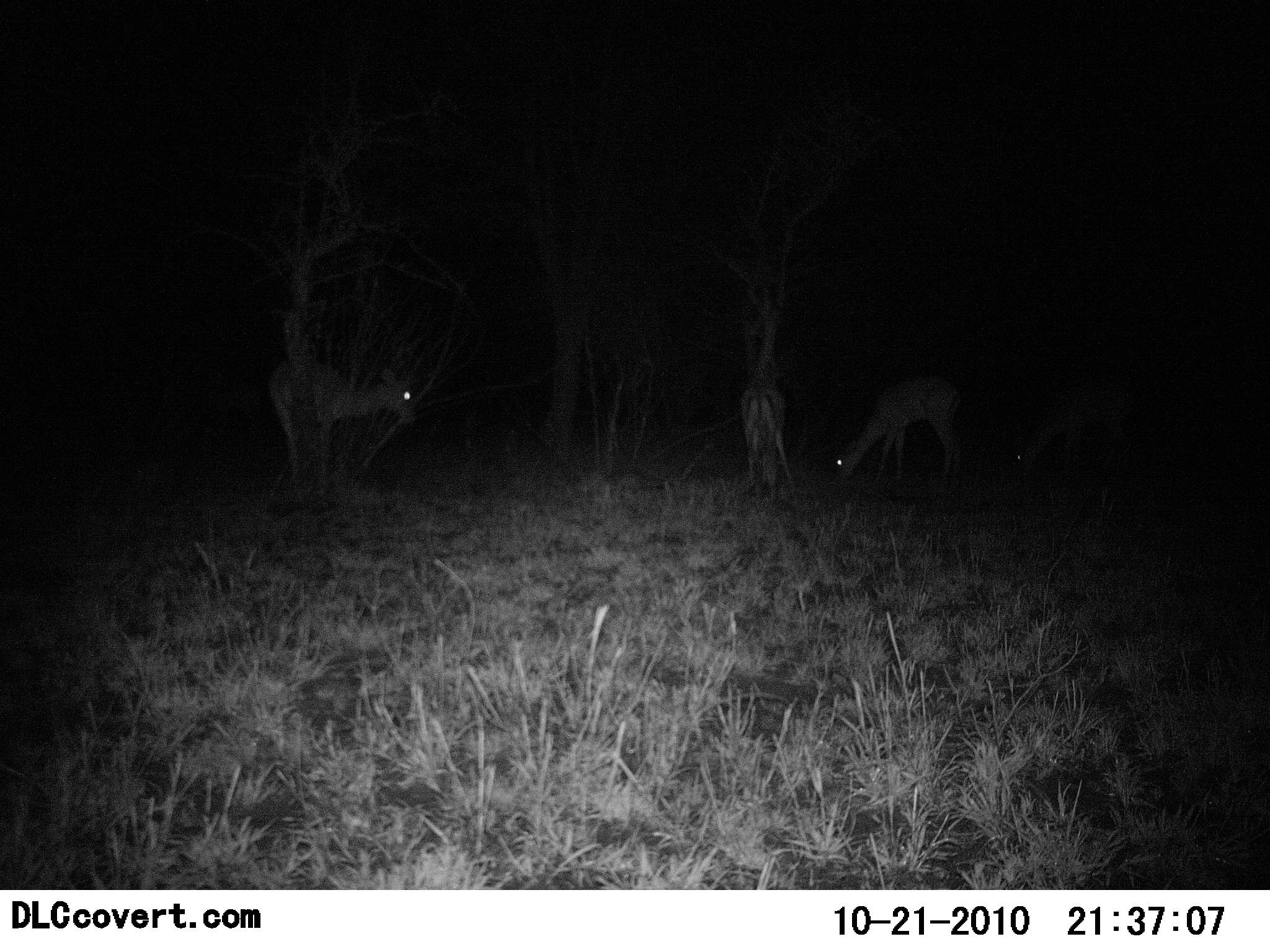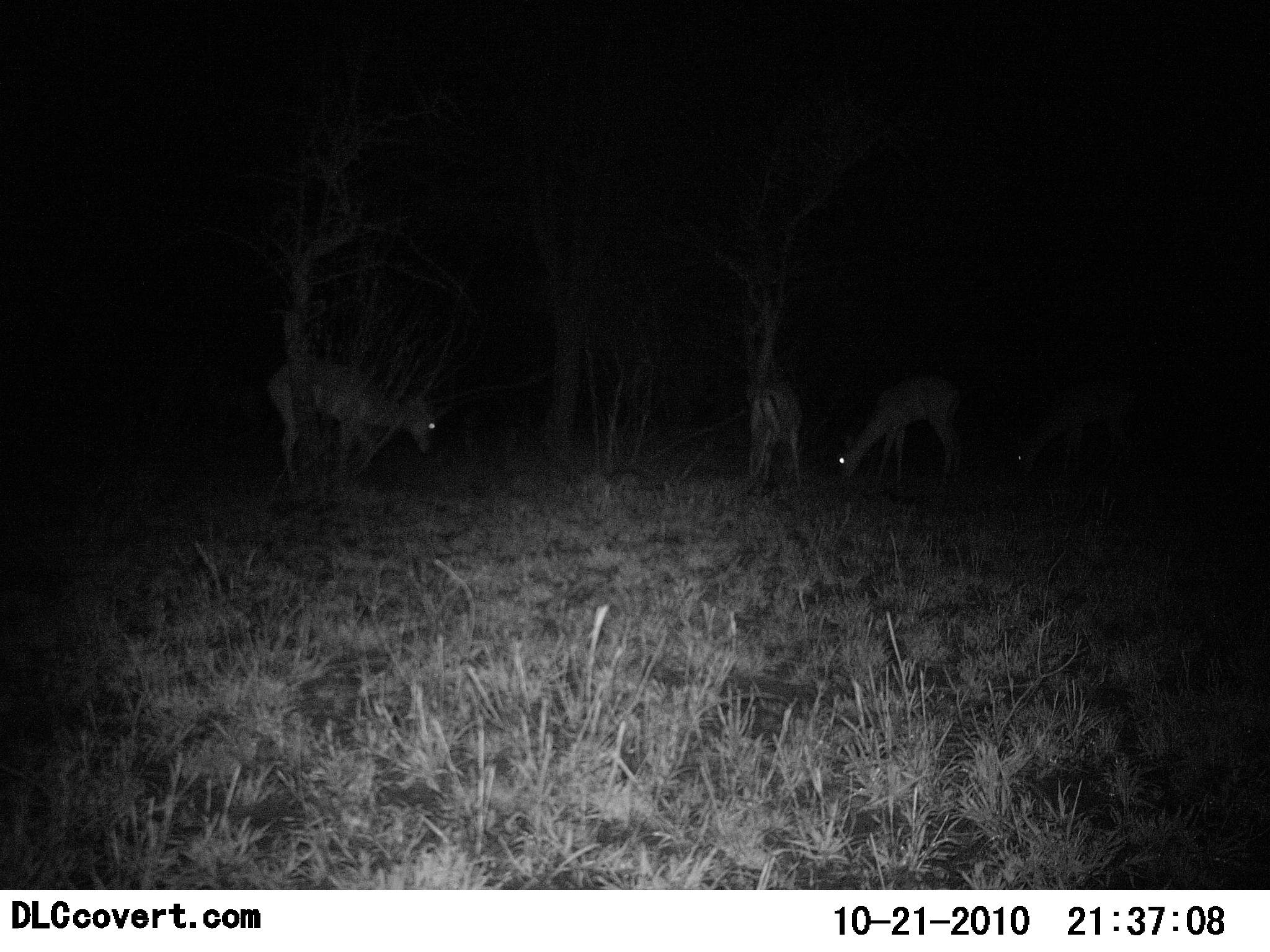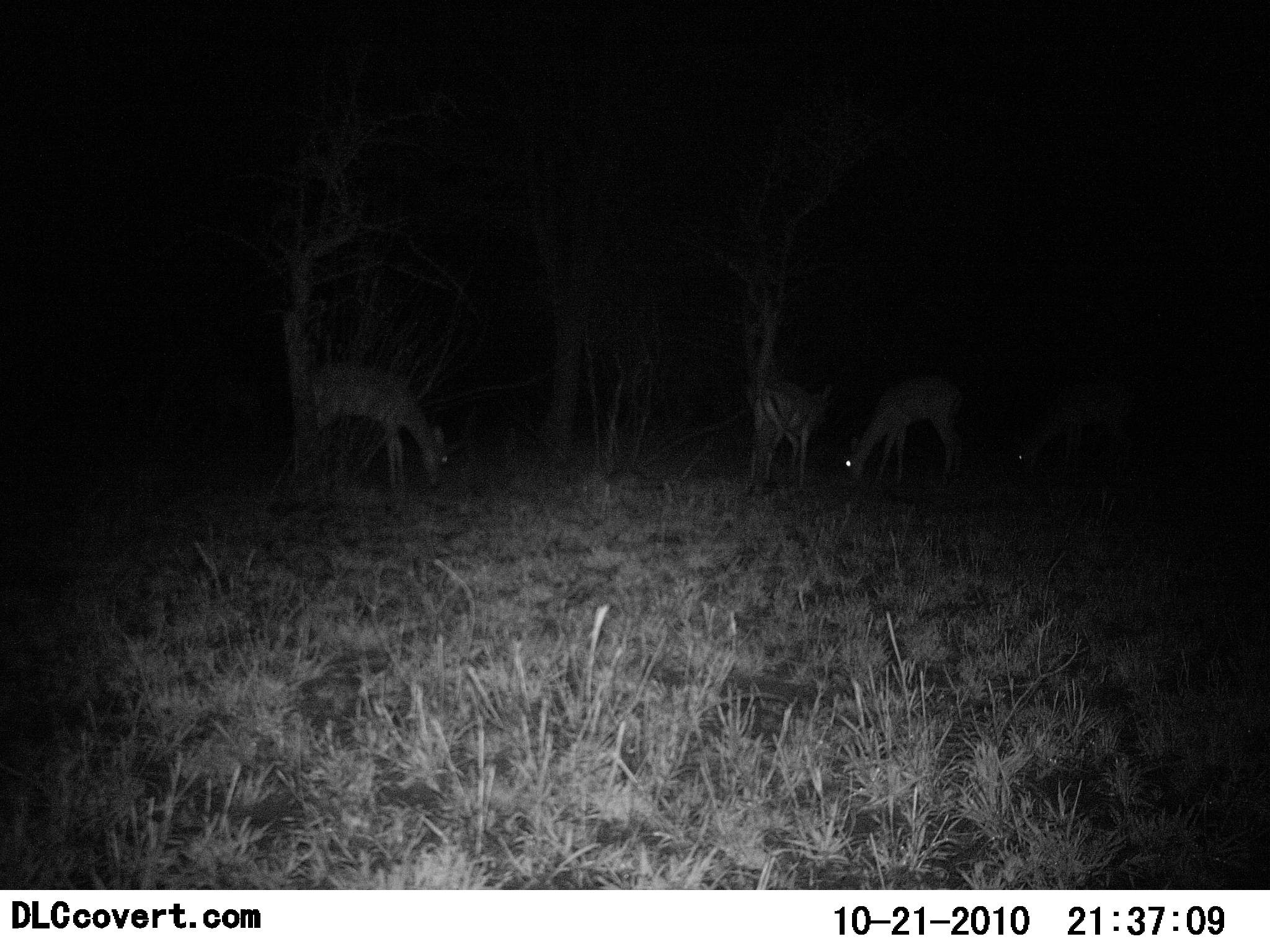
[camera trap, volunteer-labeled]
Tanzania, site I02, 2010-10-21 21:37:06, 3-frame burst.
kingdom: Animalia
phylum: Chordata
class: Mammalia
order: Artiodactyla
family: Bovidae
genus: Nanger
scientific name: Nanger granti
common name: grant's gazelle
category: gazellegrants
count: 4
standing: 33%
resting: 0%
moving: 11%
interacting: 0%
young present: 0%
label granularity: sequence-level